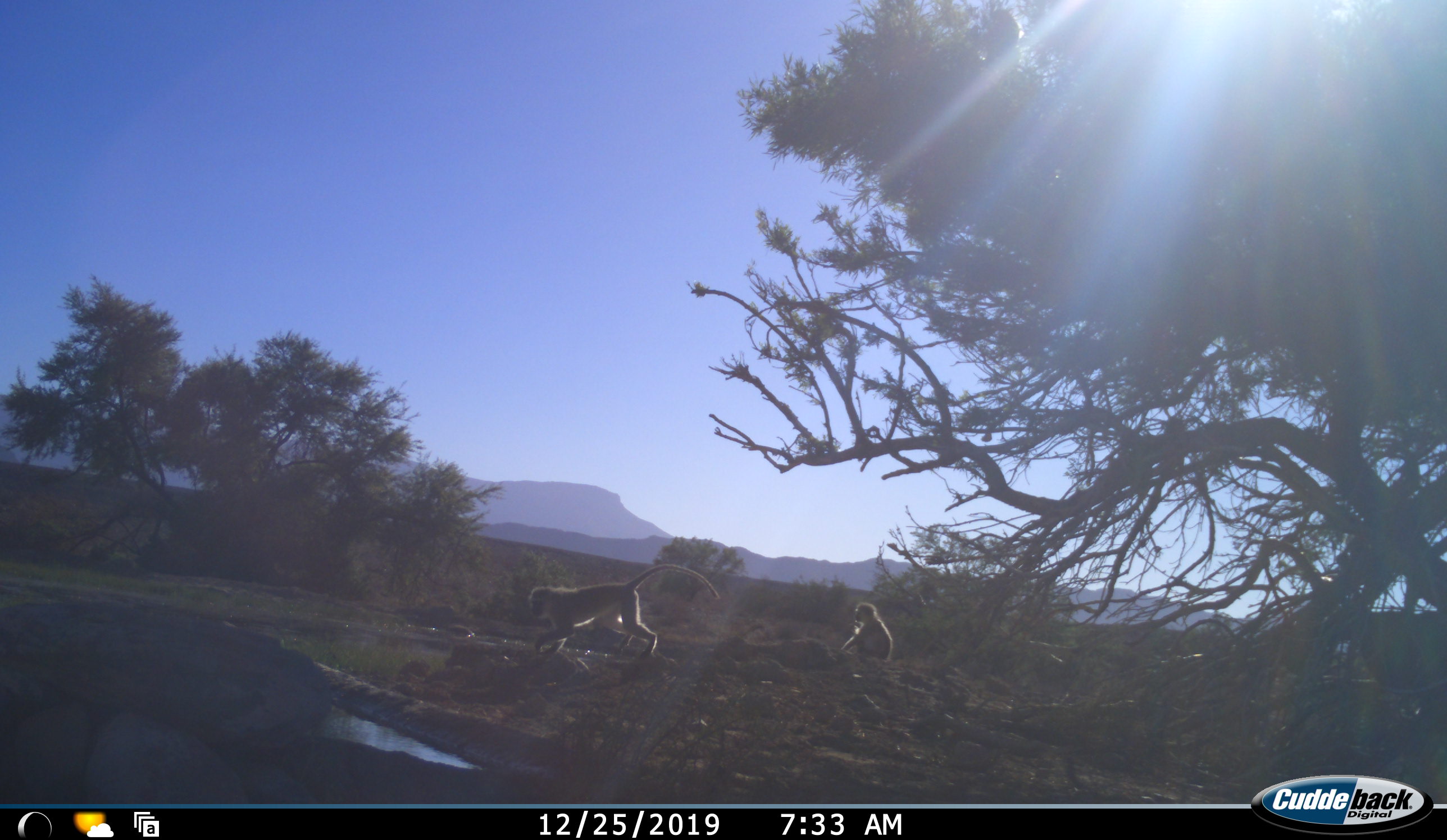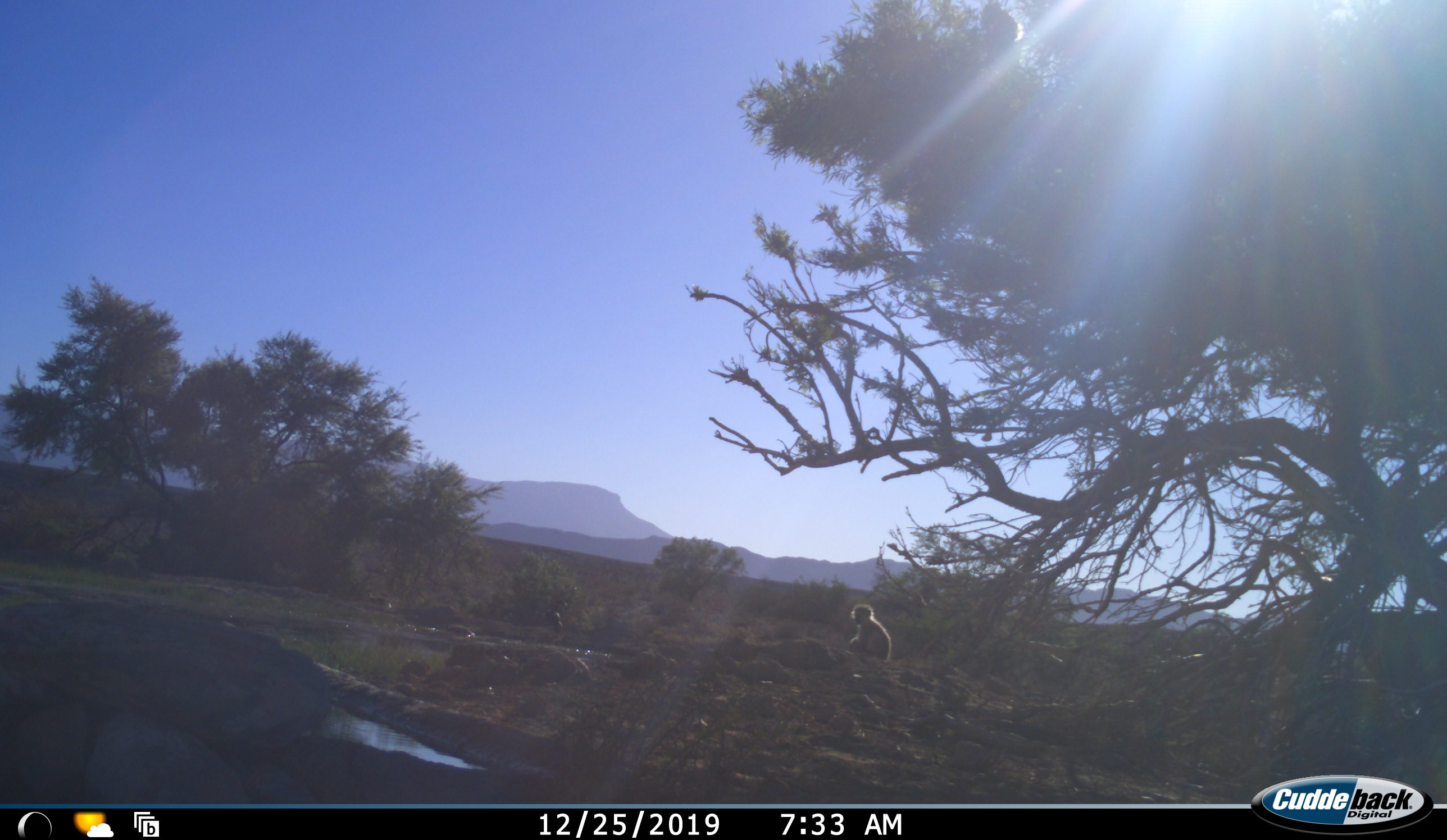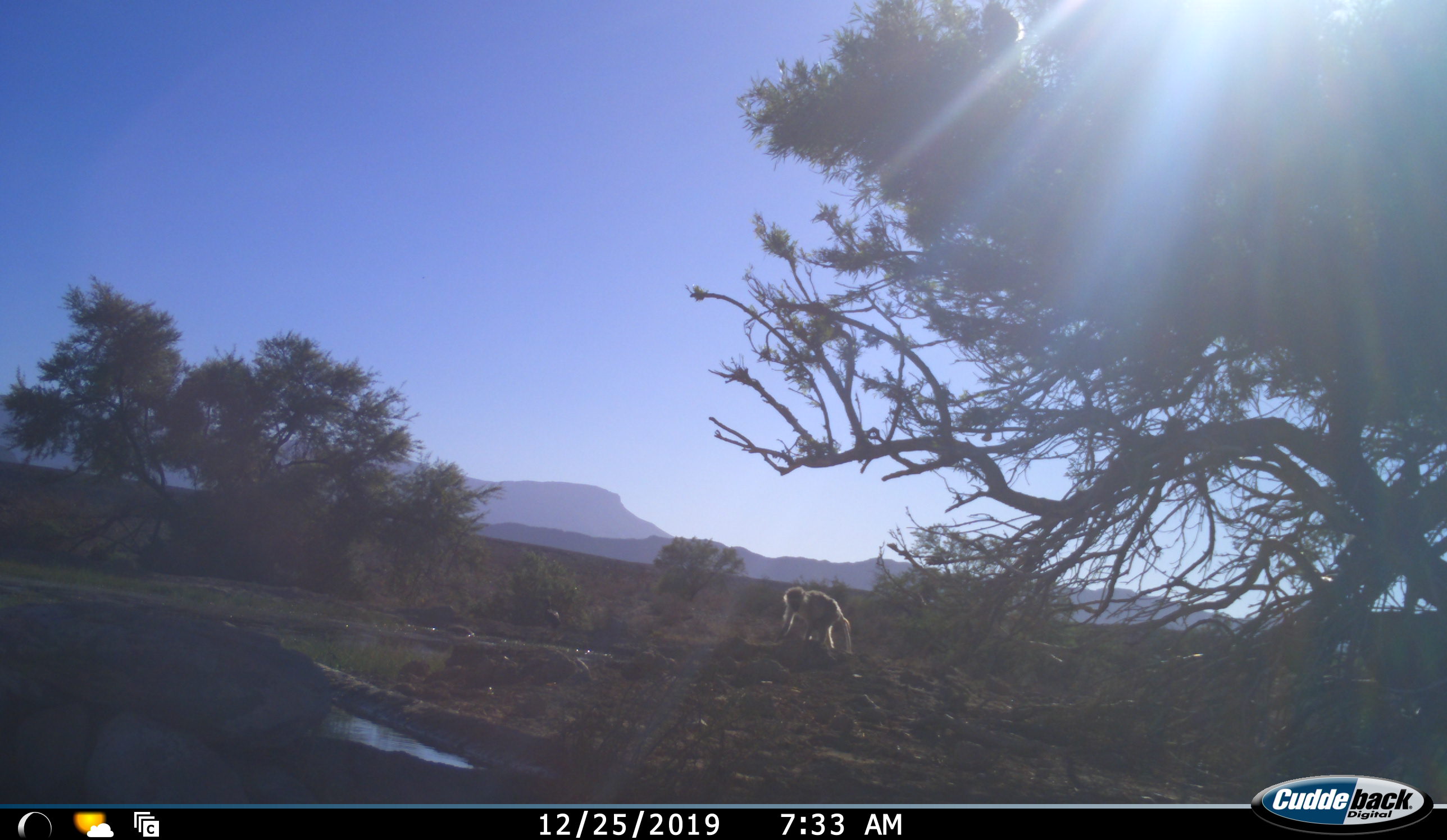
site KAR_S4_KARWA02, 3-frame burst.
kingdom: Animalia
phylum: Chordata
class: Mammalia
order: Primates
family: Cercopithecidae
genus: Chlorocebus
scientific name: Chlorocebus pygerythrus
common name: vervet monkey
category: monkeyvervet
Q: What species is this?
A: Monkeyvervet (vervet monkey) (Chlorocebus pygerythrus).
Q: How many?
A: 2.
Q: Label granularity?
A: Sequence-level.